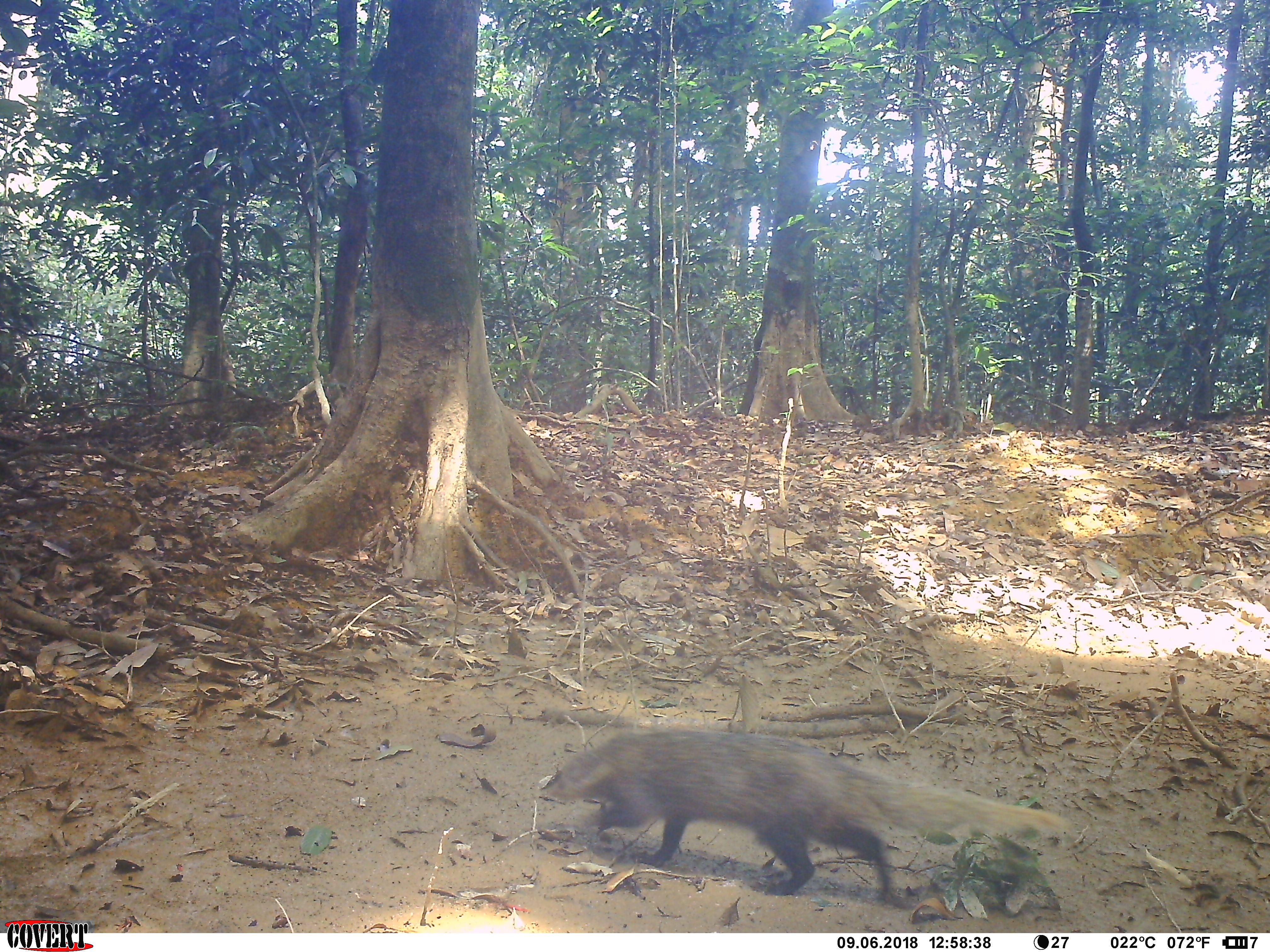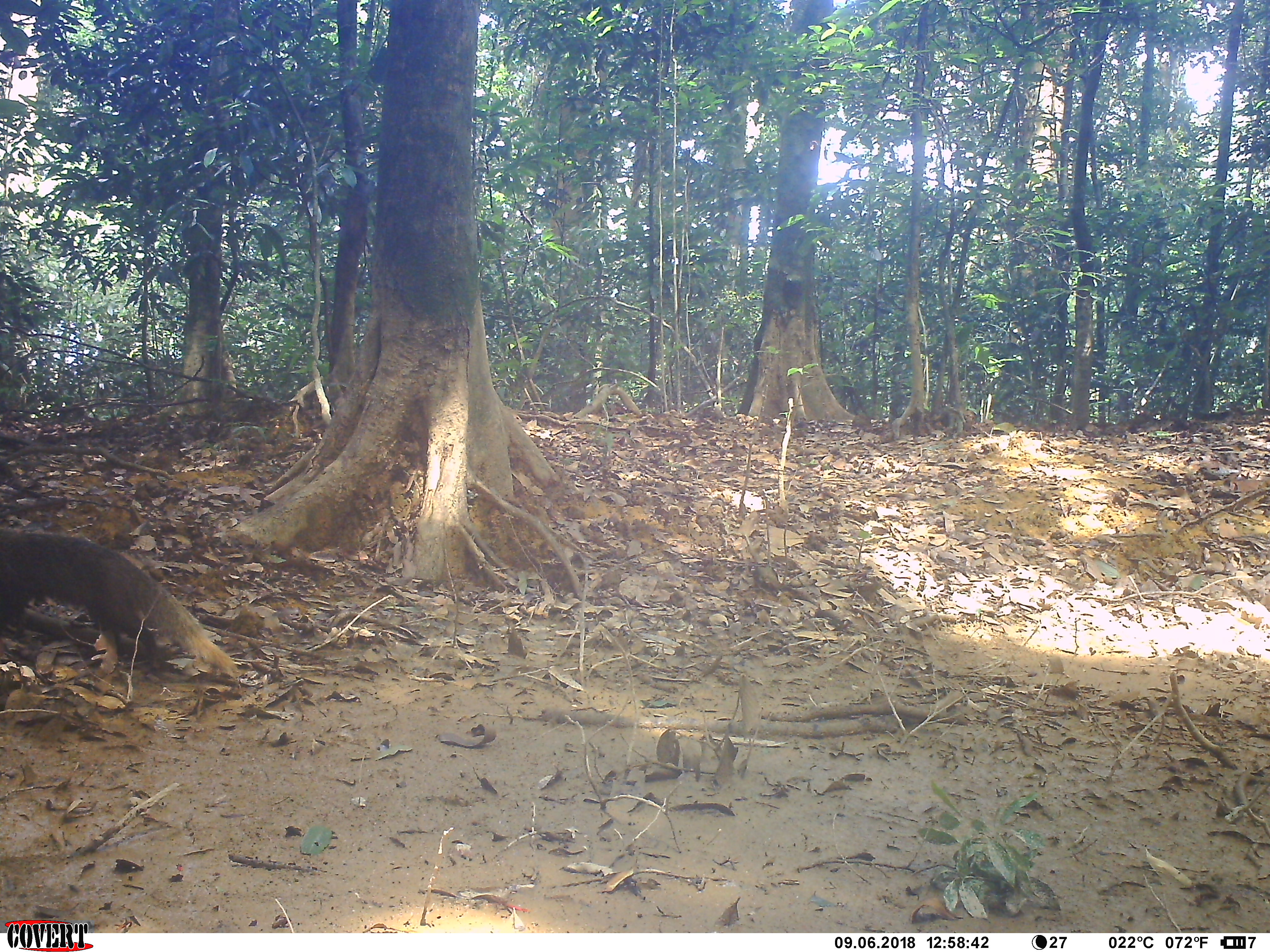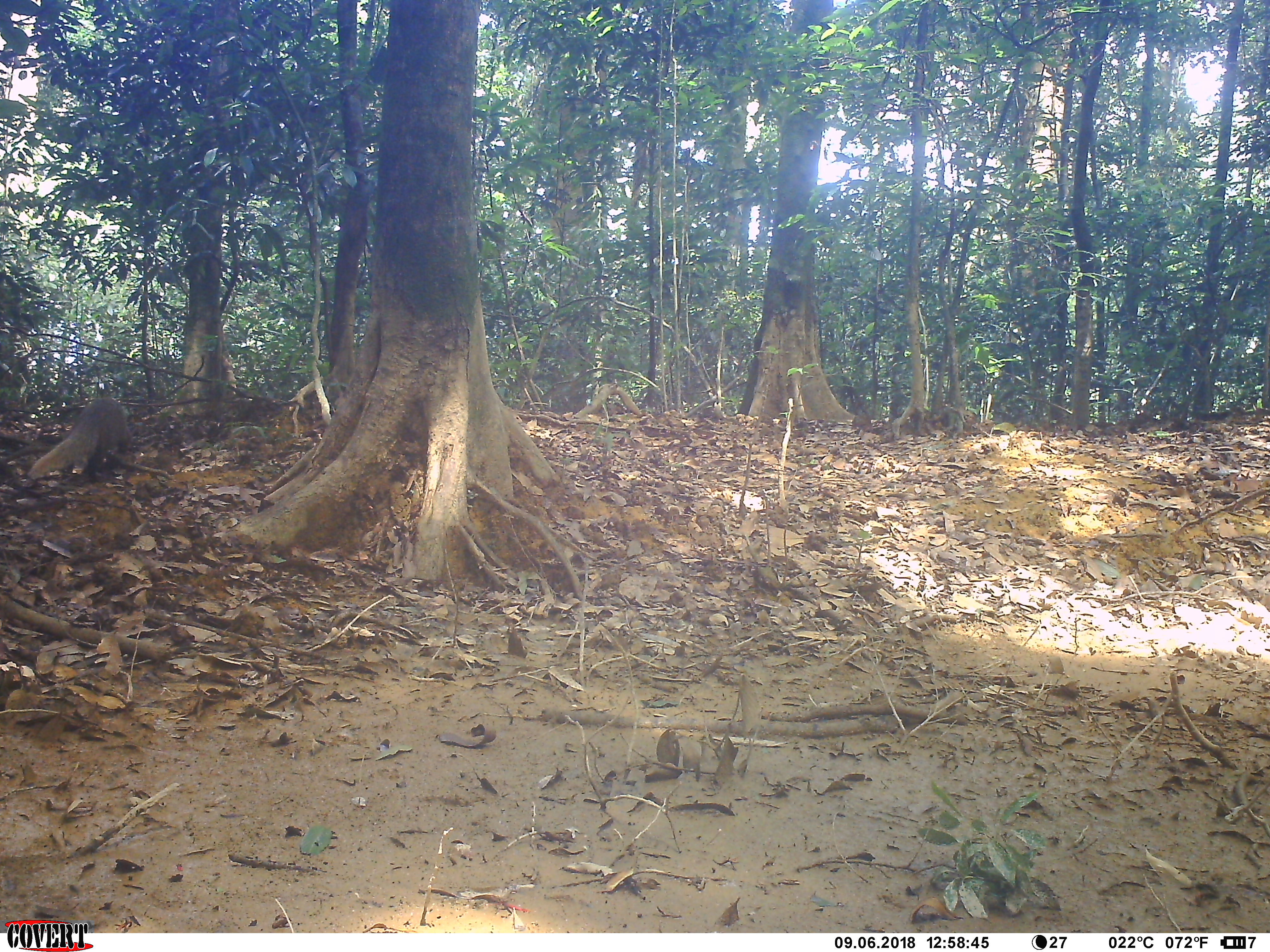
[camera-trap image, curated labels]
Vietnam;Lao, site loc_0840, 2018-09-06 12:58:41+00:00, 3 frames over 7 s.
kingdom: Animalia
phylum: Chordata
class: Mammalia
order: Carnivora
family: Herpestidae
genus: Urva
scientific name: Urva urva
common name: crab-eating mongoose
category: crab eating mongoose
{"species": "crab eating mongoose (crab-eating mongoose) (Urva urva)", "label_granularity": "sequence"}